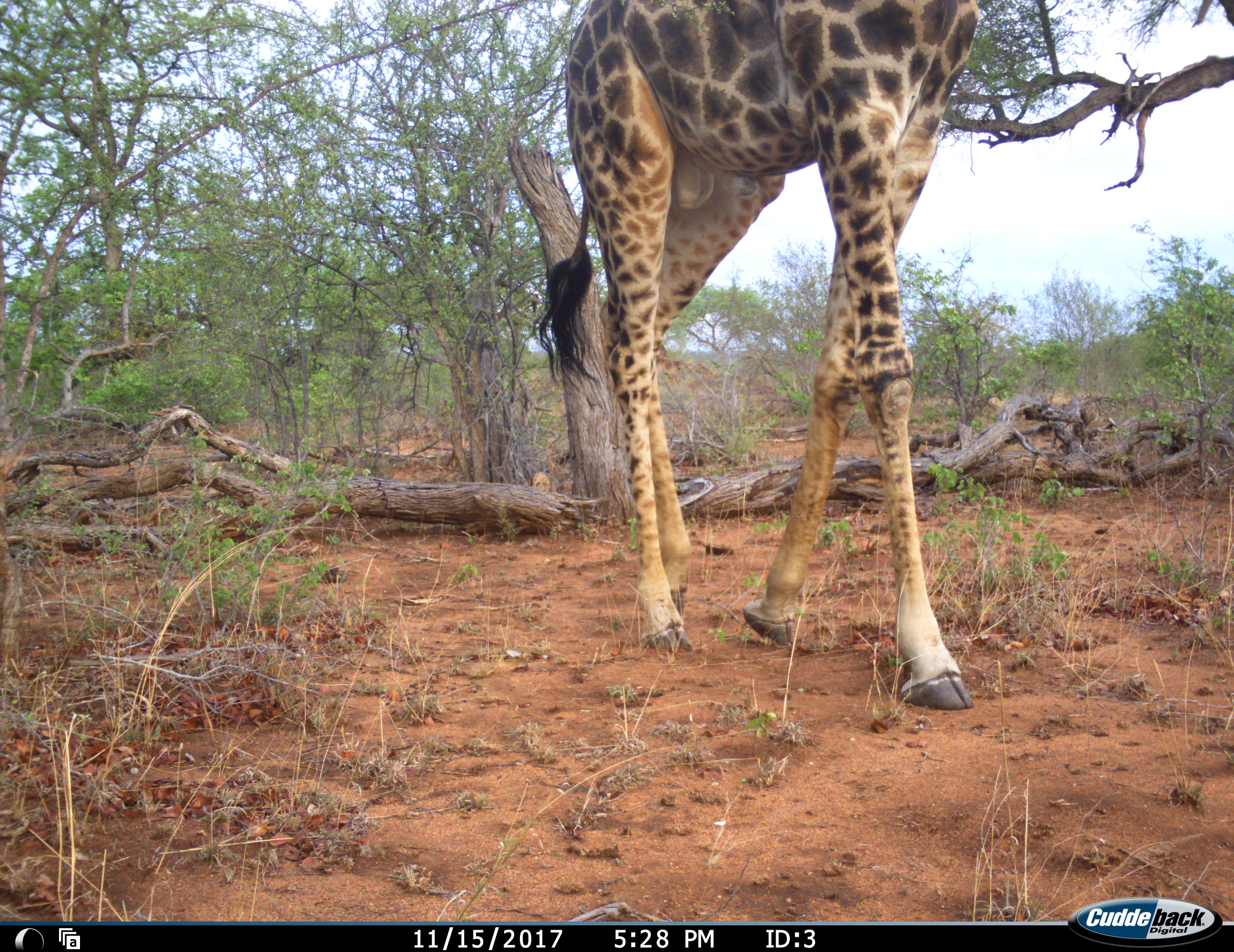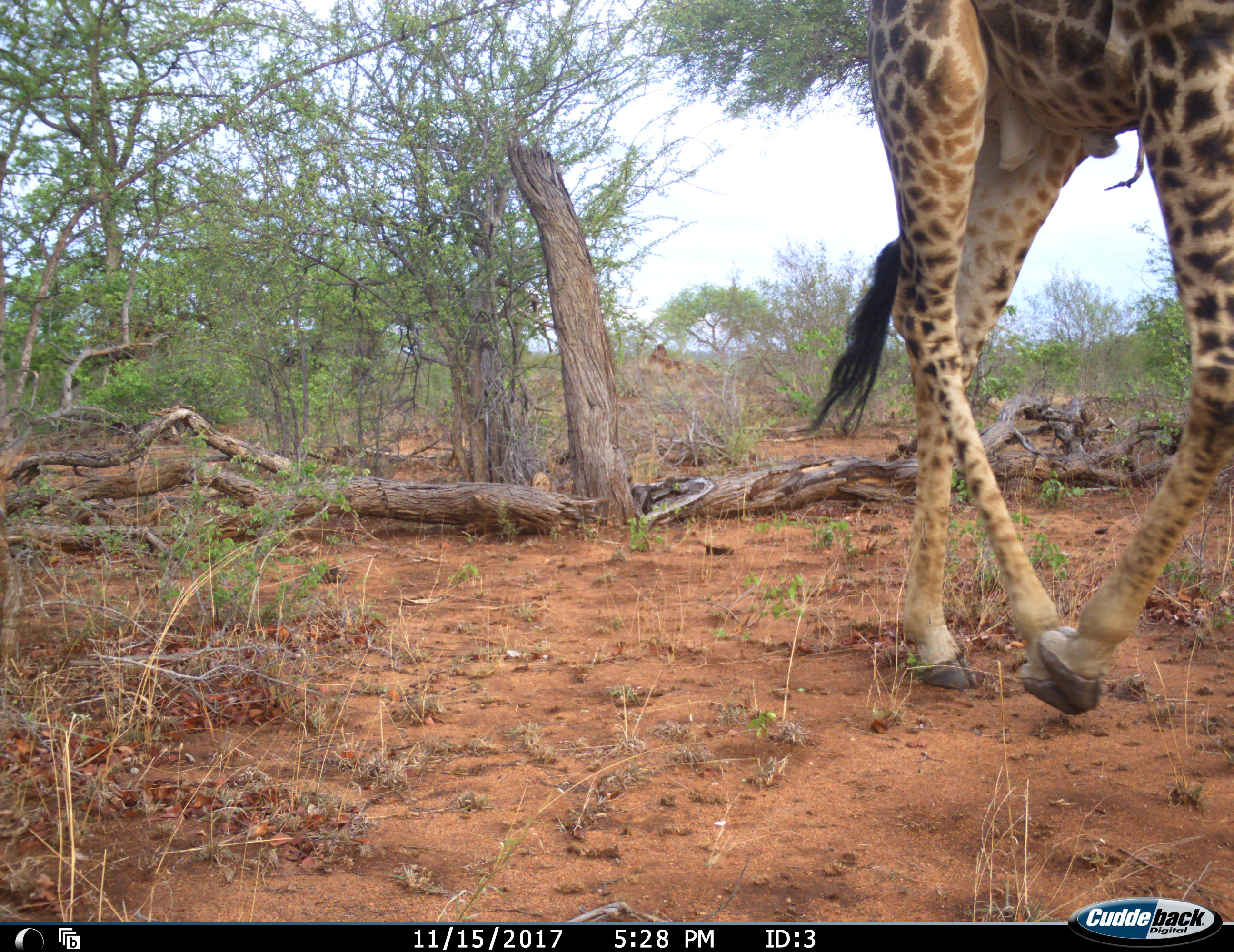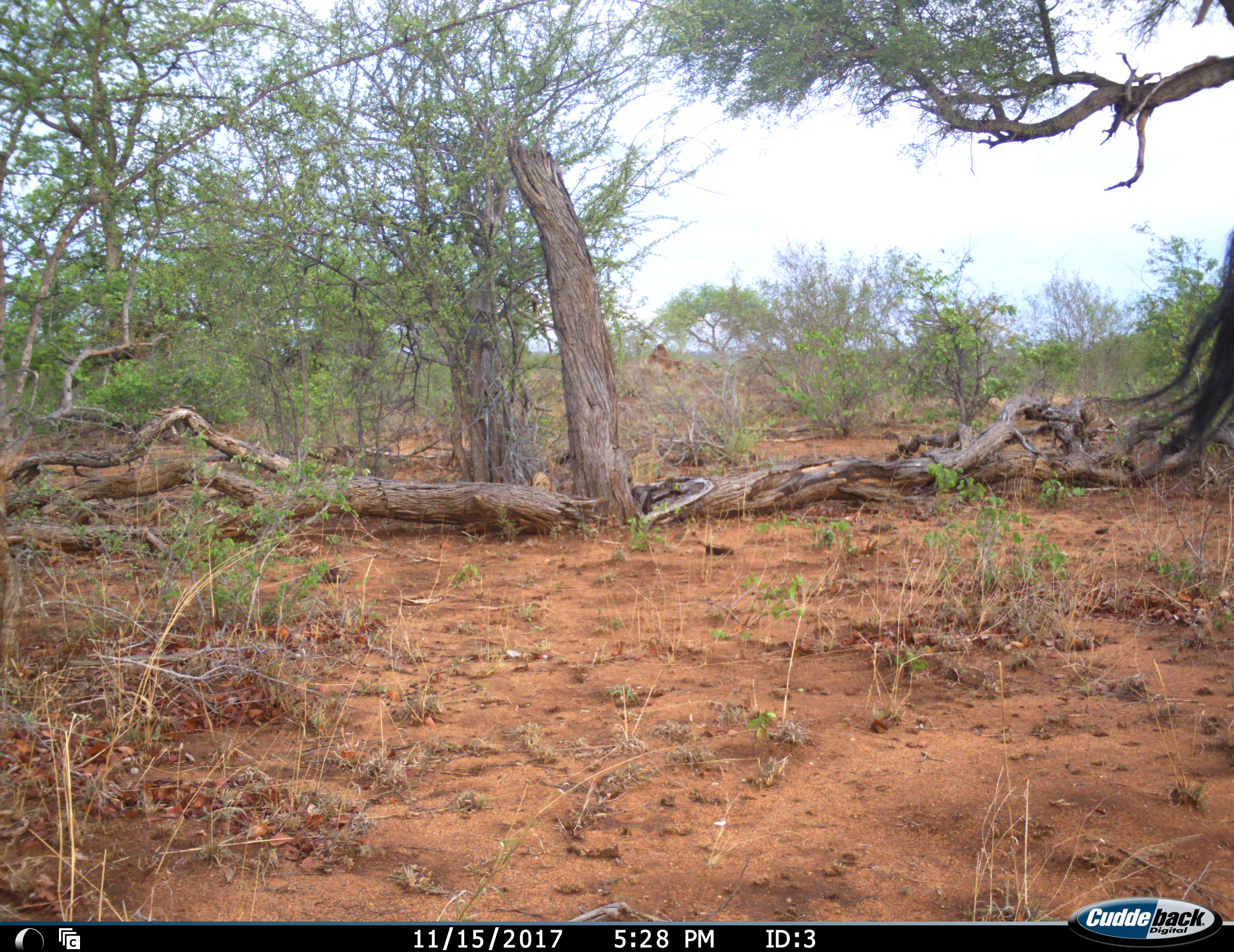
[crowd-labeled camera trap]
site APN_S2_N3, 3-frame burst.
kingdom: Animalia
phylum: Chordata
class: Mammalia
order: Artiodactyla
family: Giraffidae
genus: Giraffa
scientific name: Giraffa camelopardalis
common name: giraffe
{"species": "giraffe (Giraffa camelopardalis)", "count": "1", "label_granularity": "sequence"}